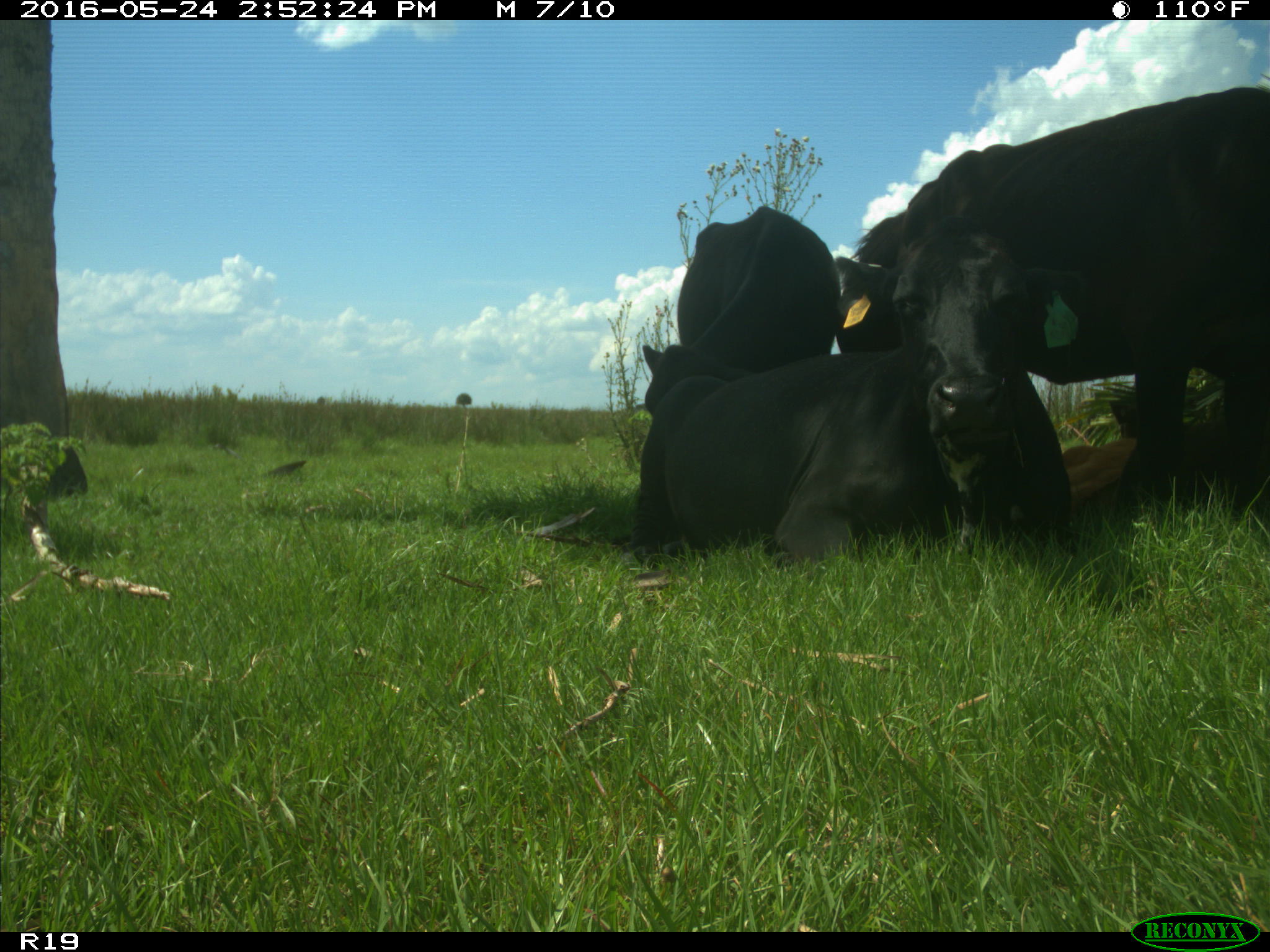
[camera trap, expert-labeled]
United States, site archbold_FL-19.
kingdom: Animalia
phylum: Chordata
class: Mammalia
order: Artiodactyla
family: Bovidae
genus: Bos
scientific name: Bos taurus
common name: domestic cow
Bos taurus (domestic cow).